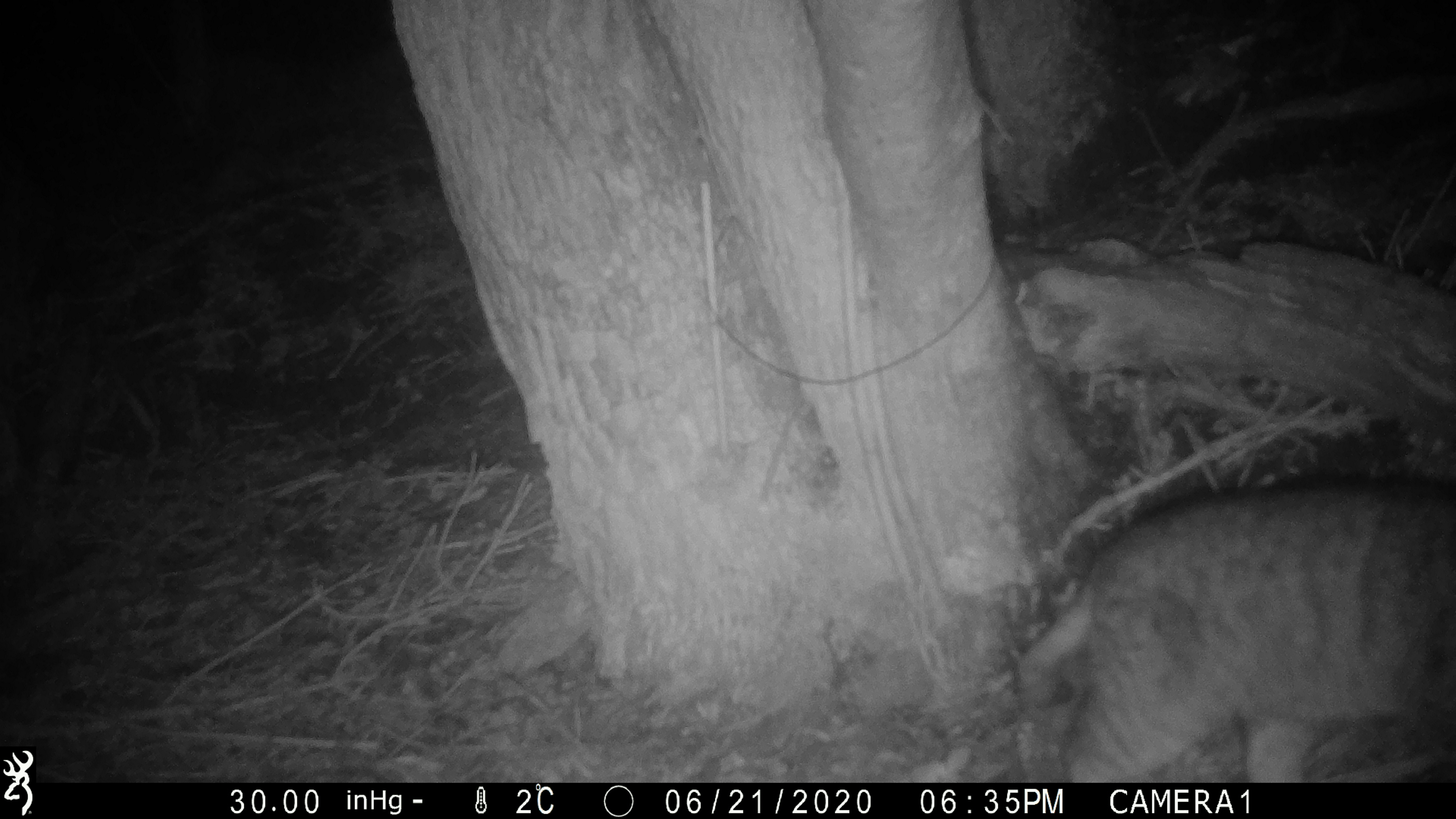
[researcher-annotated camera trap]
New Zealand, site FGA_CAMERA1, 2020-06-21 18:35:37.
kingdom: Animalia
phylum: Chordata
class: Mammalia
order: Carnivora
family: Felidae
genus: Felis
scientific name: Felis catus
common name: domestic cat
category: cat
Cat (domestic cat) (Felis catus).